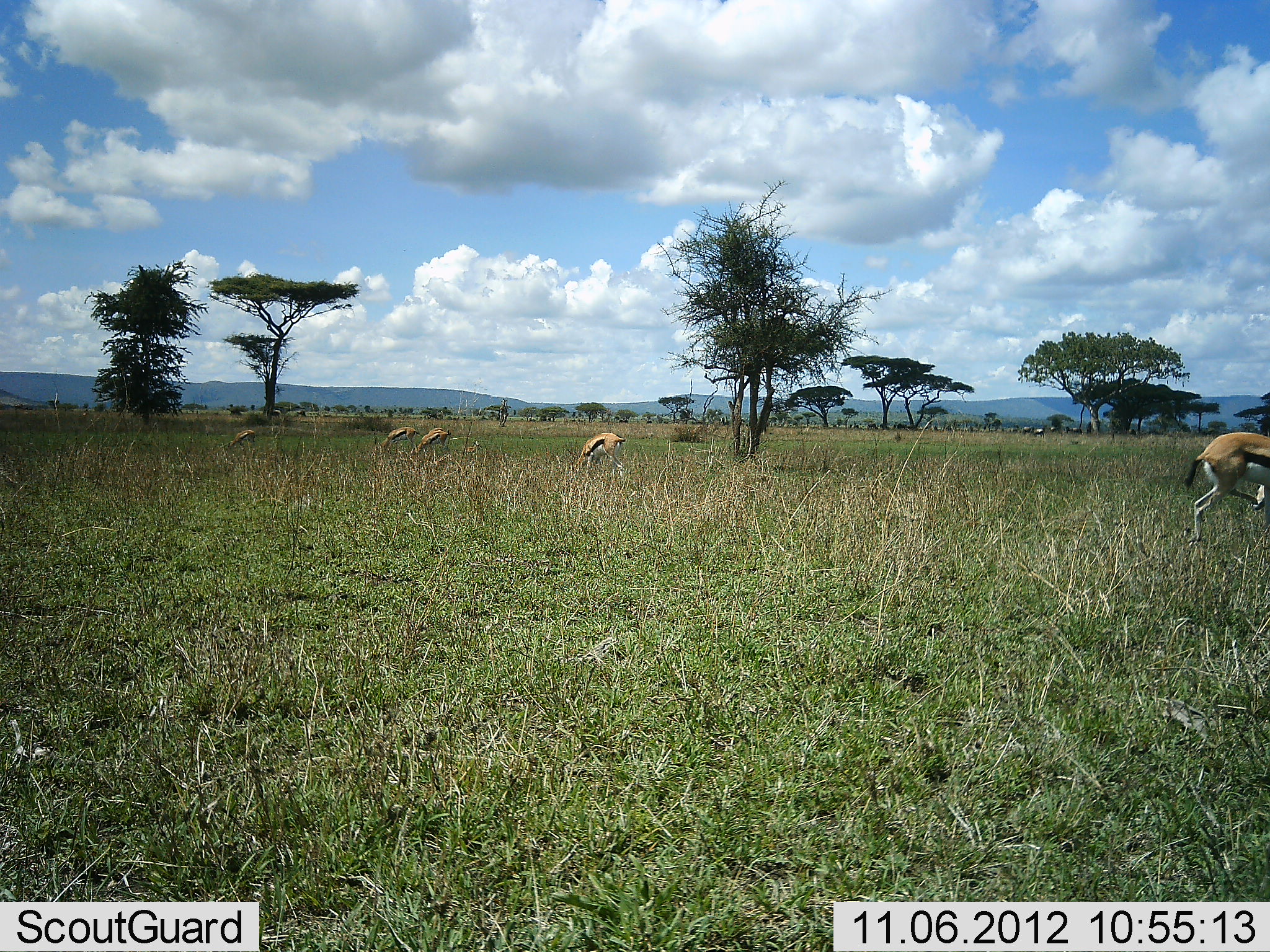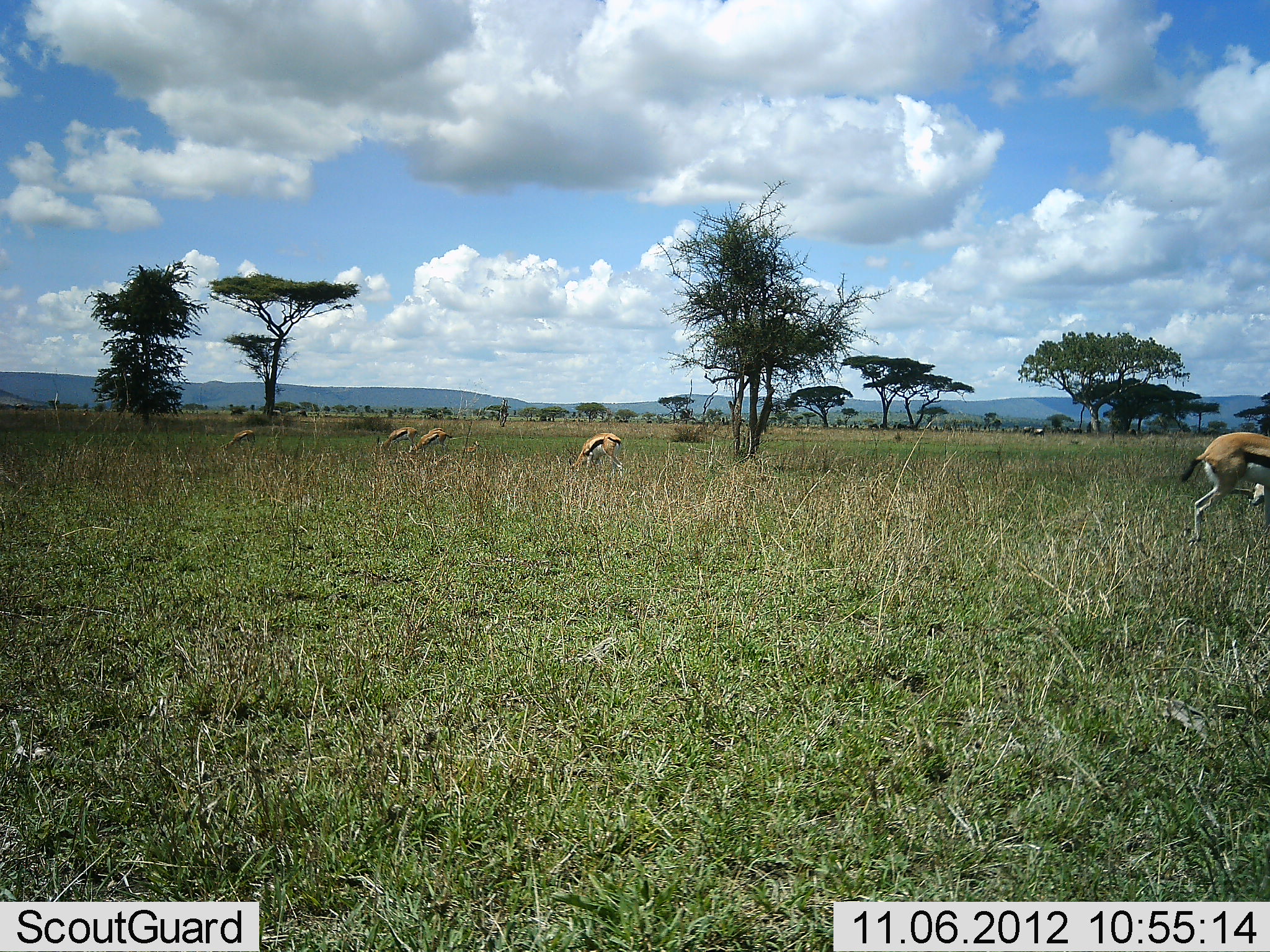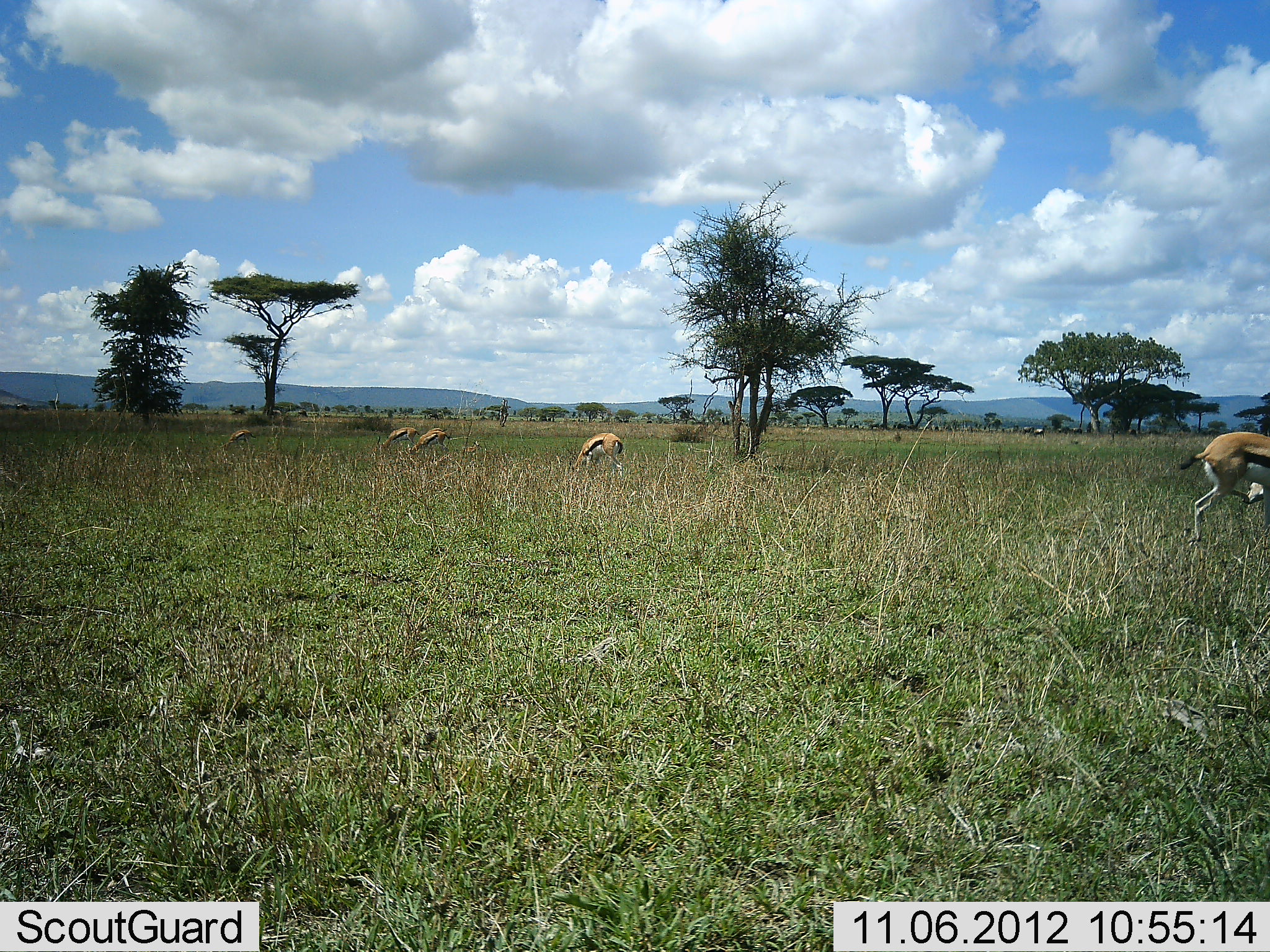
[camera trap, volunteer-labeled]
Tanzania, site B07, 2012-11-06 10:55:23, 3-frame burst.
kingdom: Animalia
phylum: Chordata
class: Mammalia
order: Artiodactyla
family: Bovidae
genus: Eudorcas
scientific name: Eudorcas thomsonii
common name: thomson's gazelle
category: gazellethomsons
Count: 5.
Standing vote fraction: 36%.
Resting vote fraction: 0%.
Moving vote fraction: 18%.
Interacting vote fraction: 0%.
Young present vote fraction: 0%.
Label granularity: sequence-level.